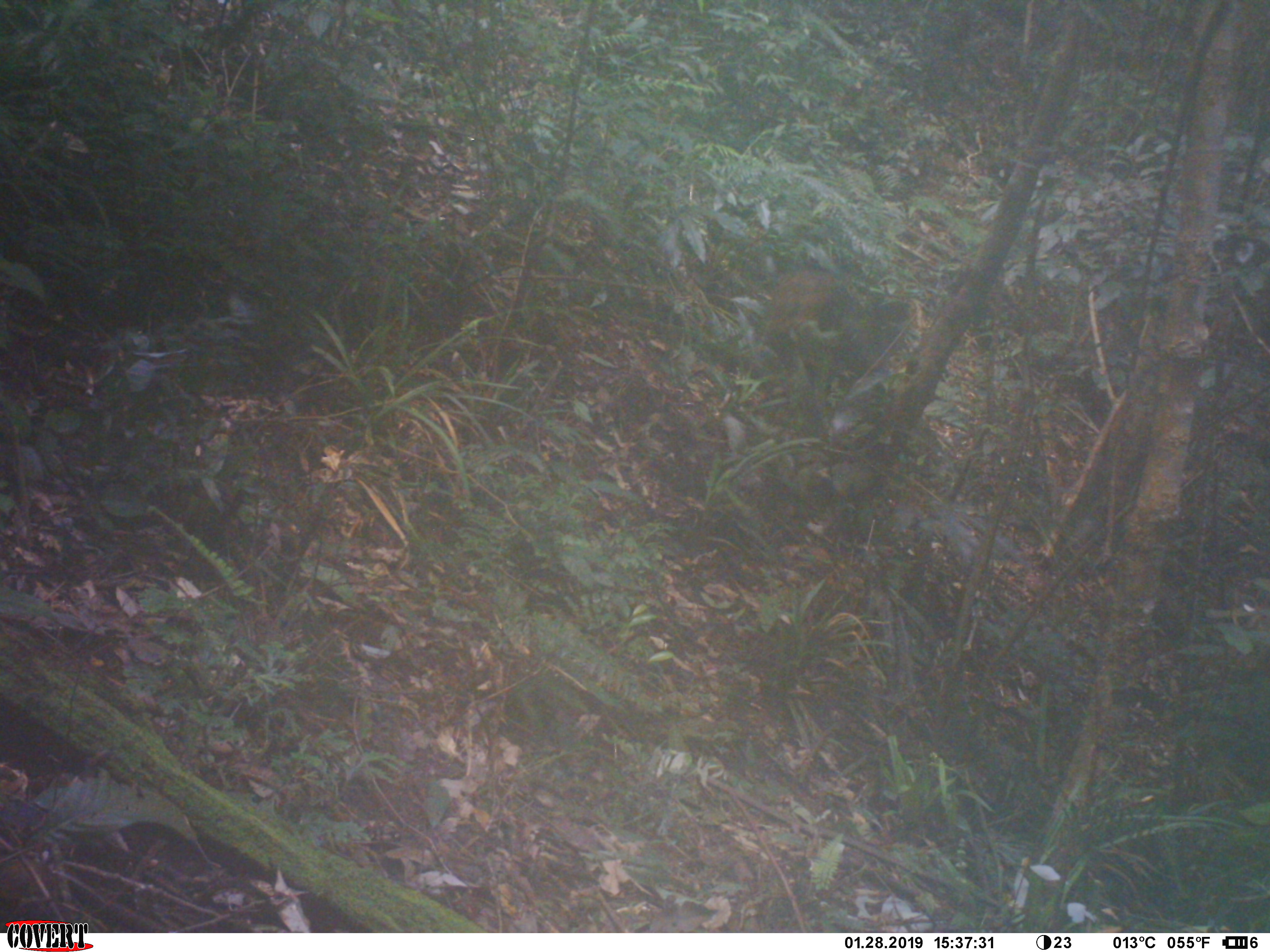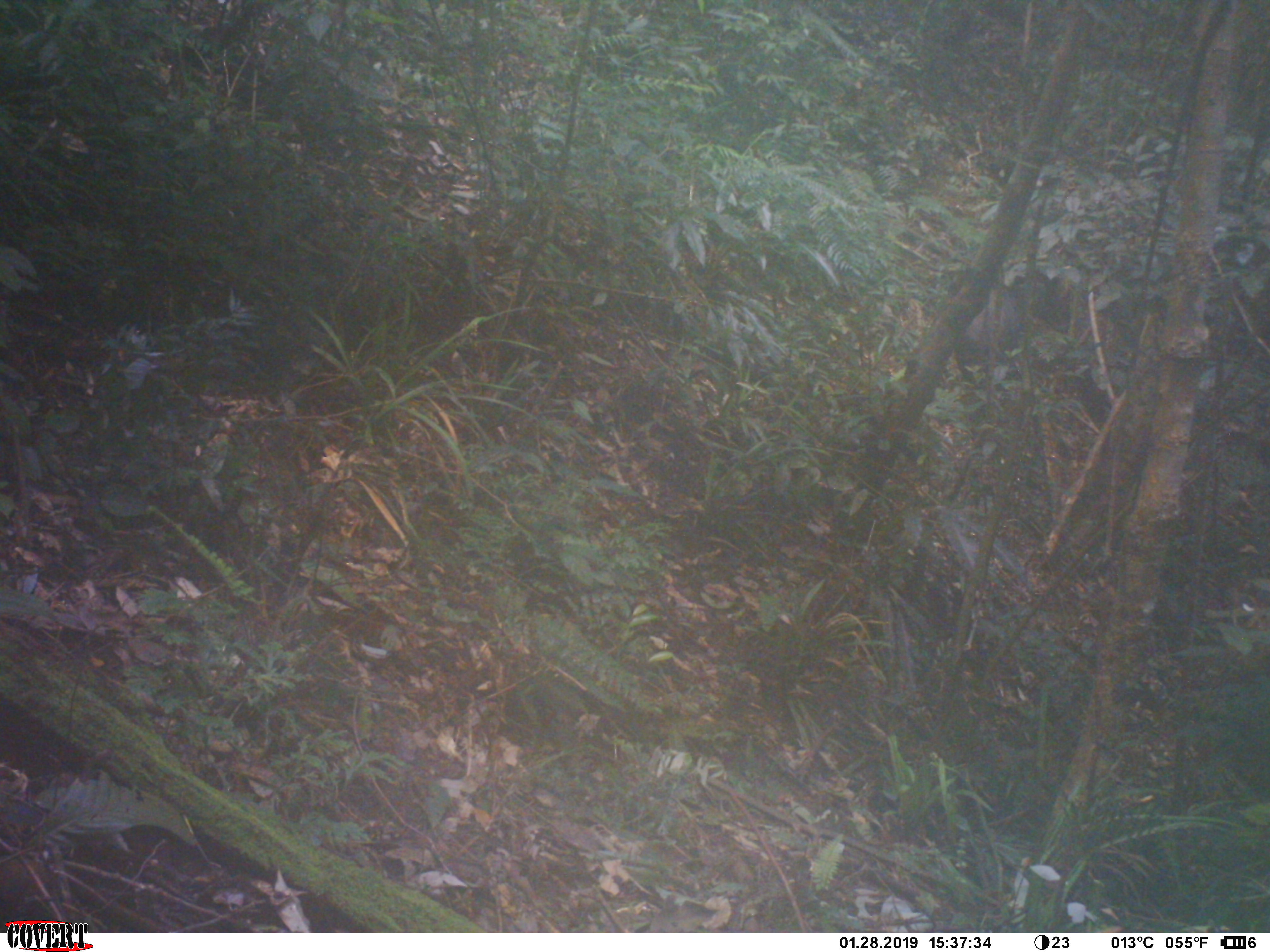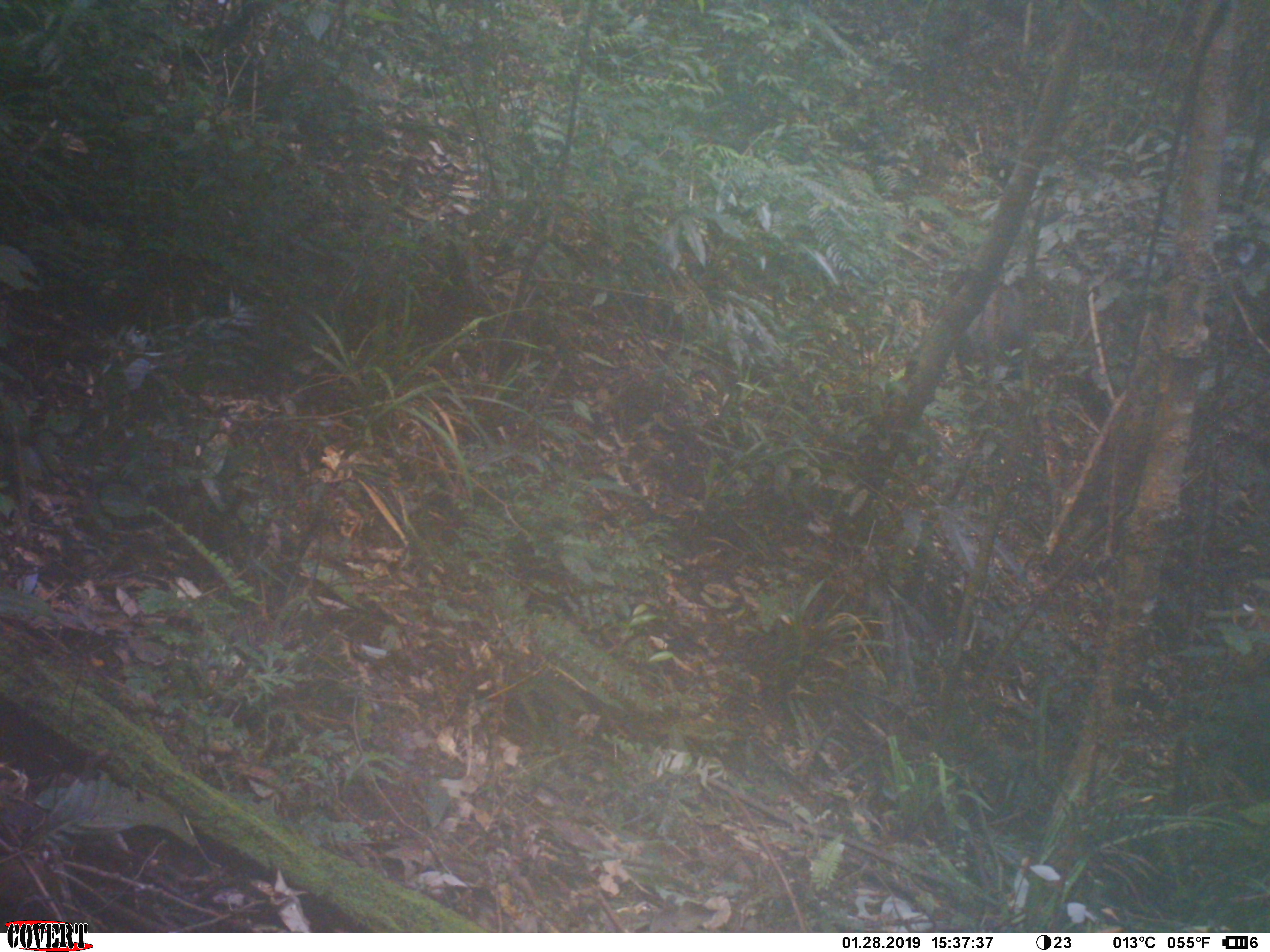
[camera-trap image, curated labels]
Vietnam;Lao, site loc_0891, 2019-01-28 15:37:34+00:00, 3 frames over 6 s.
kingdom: Animalia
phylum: Chordata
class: Mammalia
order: Artiodactyla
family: Bovidae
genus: Capricornis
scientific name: Capricornis sumatraensis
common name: chinese serow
Chinese serow (Capricornis sumatraensis). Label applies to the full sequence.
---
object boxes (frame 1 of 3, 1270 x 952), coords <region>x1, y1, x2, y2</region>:
chinese serow: <region>762, 268, 840, 345</region>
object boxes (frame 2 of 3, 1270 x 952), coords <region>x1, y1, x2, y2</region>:
chinese serow: <region>953, 280, 1022, 404</region>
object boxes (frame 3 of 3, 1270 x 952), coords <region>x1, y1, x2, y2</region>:
chinese serow: <region>953, 282, 1030, 420</region>